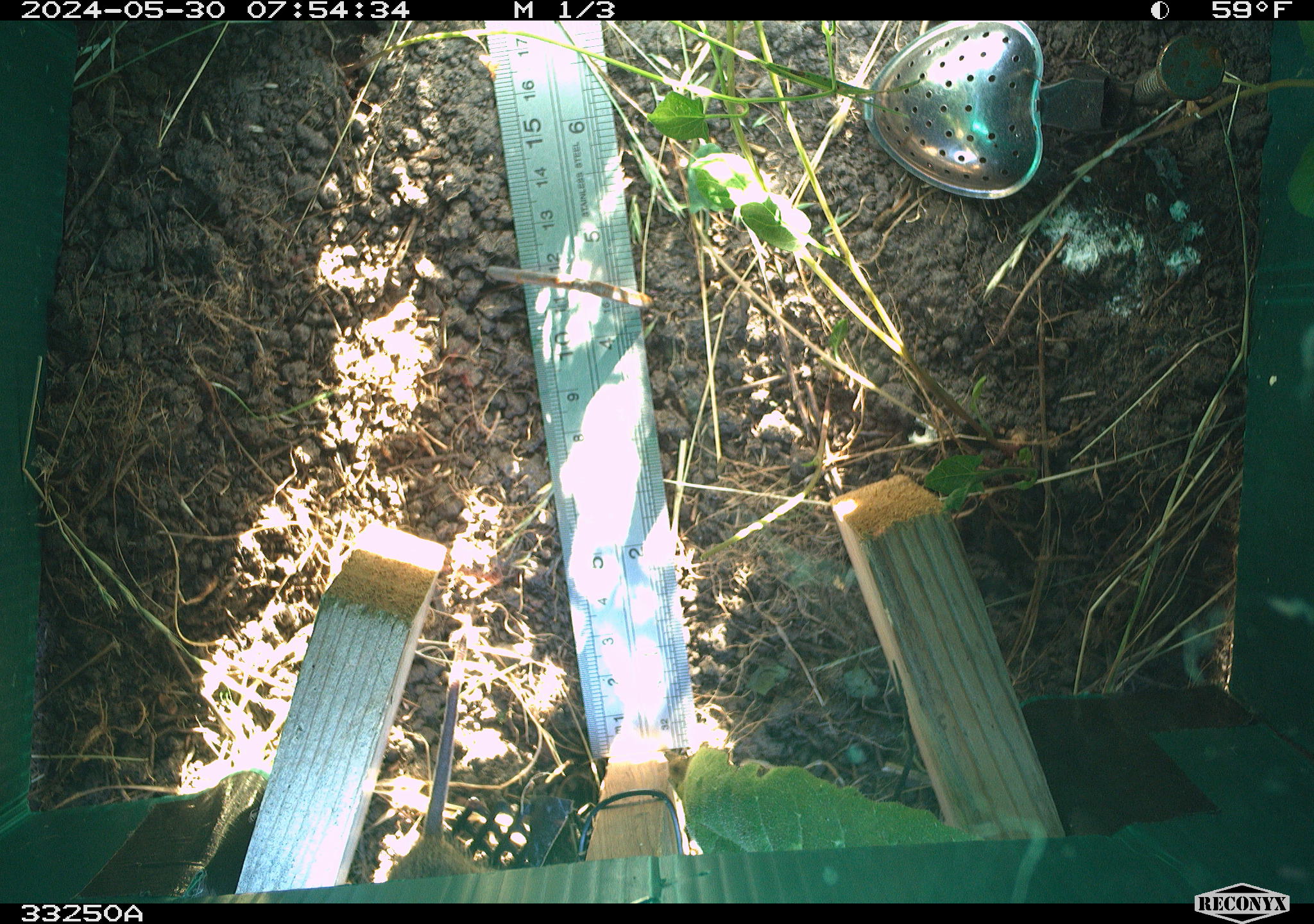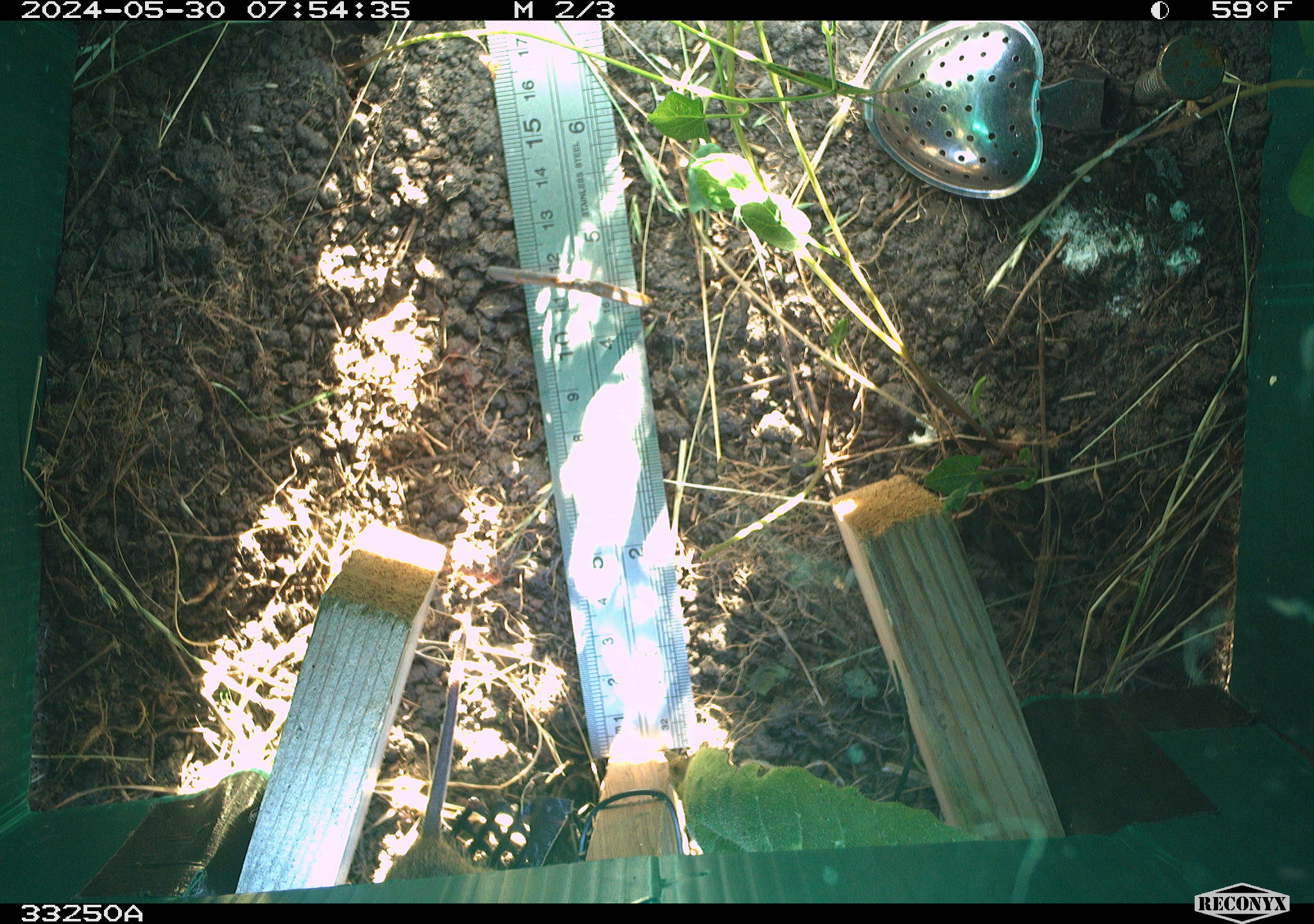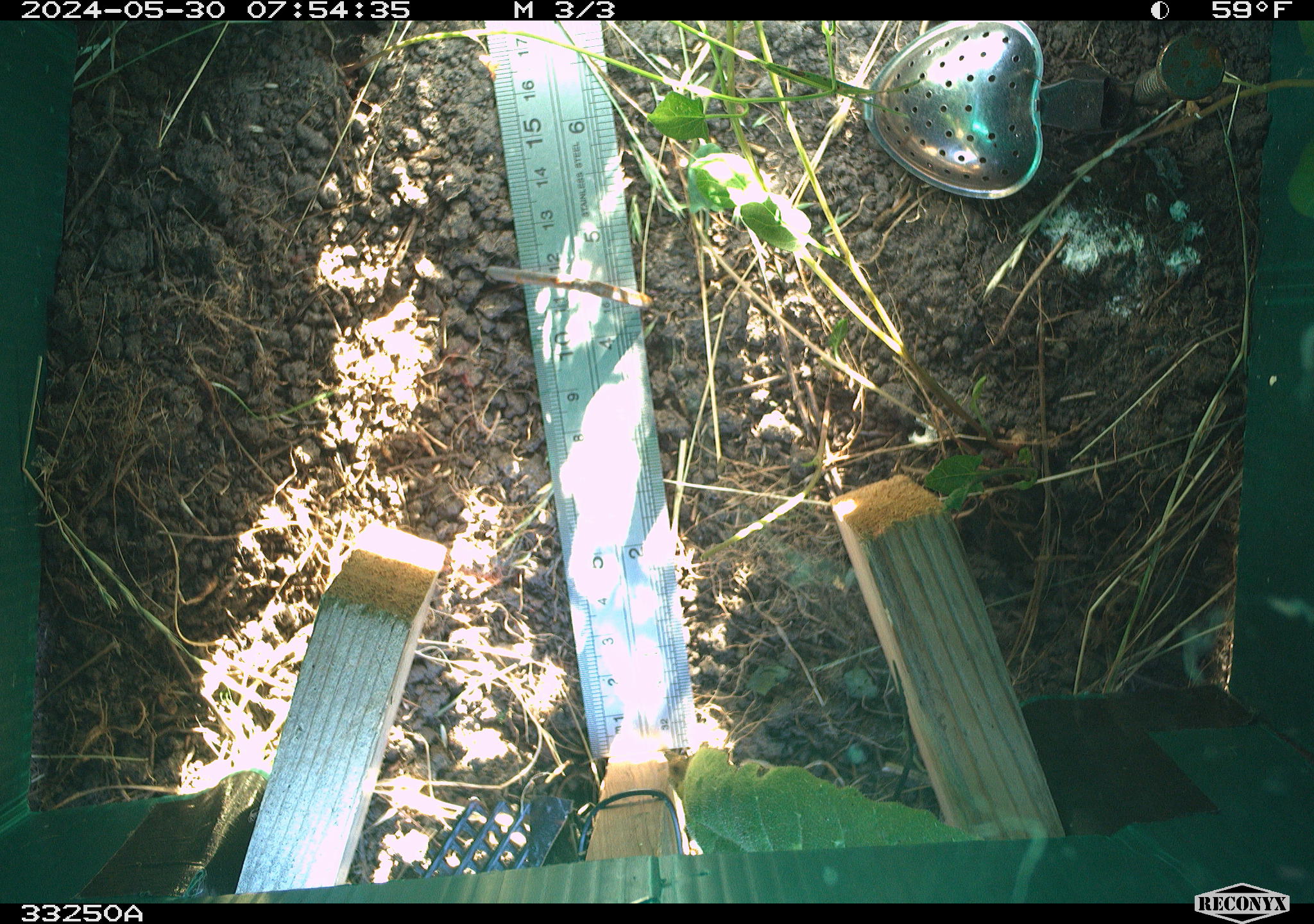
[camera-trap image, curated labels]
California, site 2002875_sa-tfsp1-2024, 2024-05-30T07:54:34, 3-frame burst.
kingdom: Animalia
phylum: Chordata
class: Mammalia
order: Rodentia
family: Cricetidae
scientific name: Arvicolinae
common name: voles, lemmings, and muskrats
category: arvicolinae subfamily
Arvicolinae subfamily (voles, lemmings, and muskrats) (Arvicolinae).